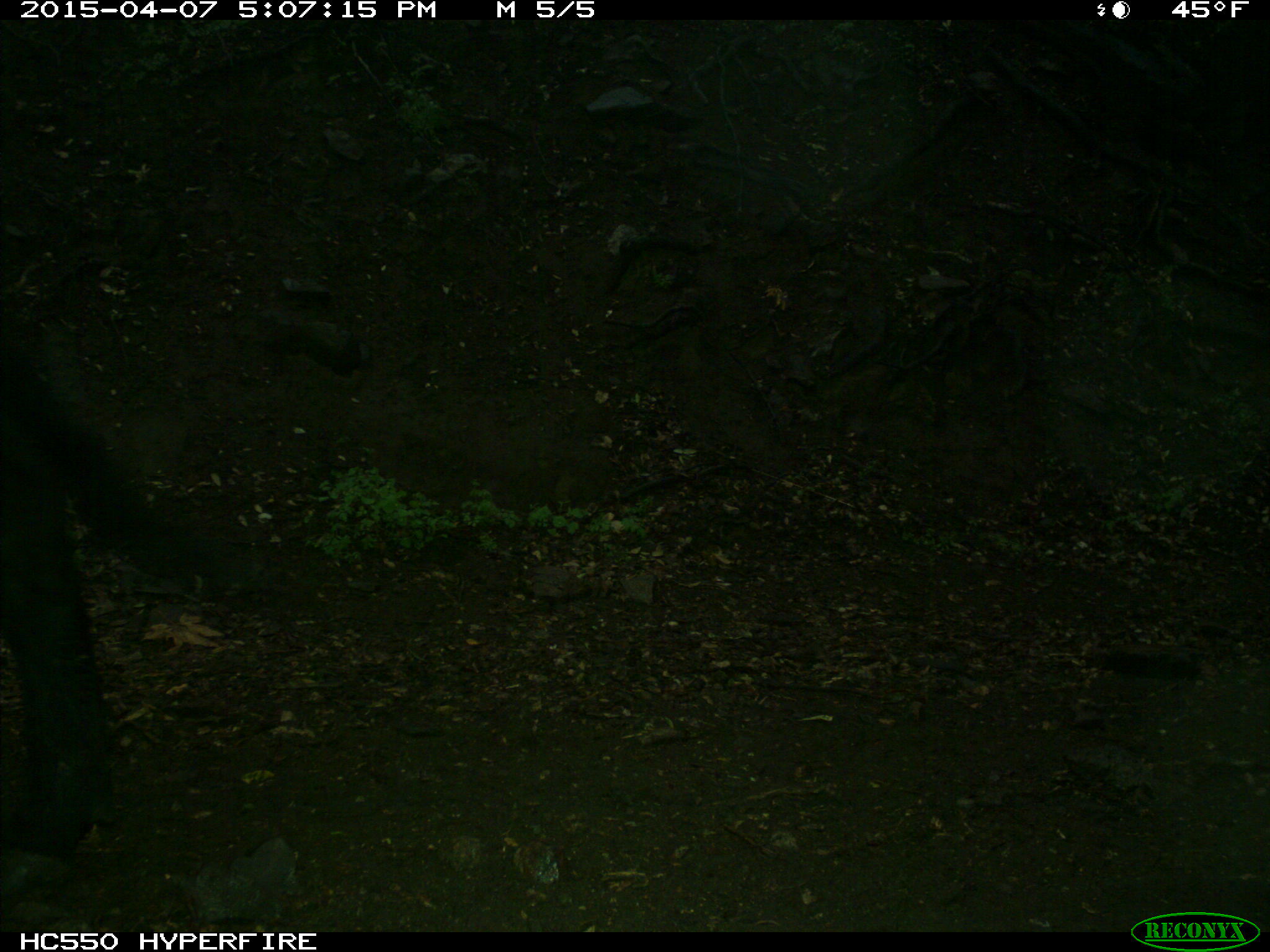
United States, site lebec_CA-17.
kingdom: Animalia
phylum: Chordata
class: Mammalia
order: Artiodactyla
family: Bovidae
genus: Bos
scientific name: Bos taurus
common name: domestic cow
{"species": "Bos taurus (domestic cow)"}